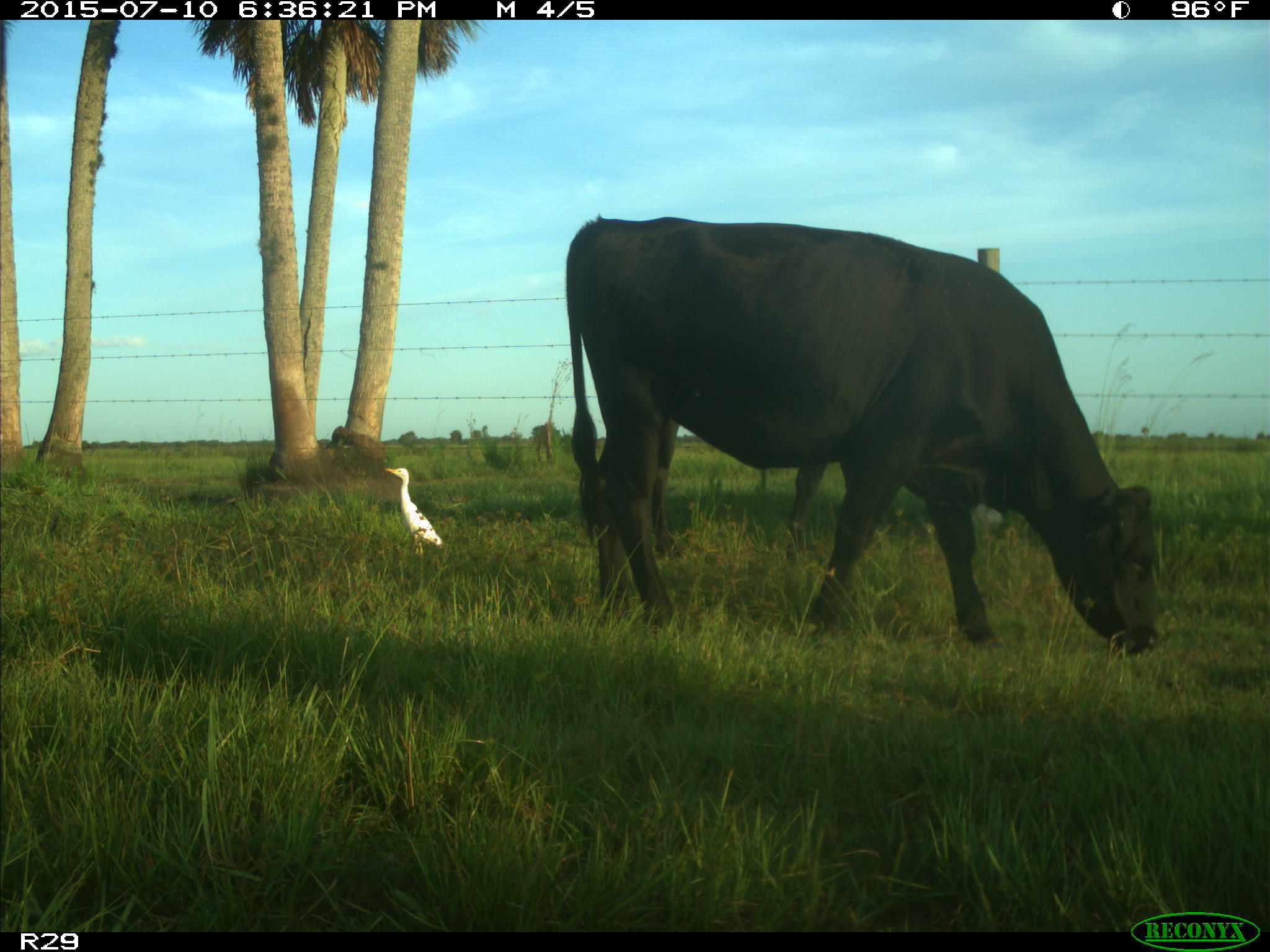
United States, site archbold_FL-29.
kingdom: Animalia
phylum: Chordata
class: Mammalia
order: Artiodactyla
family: Bovidae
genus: Bos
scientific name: Bos taurus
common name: domestic cow